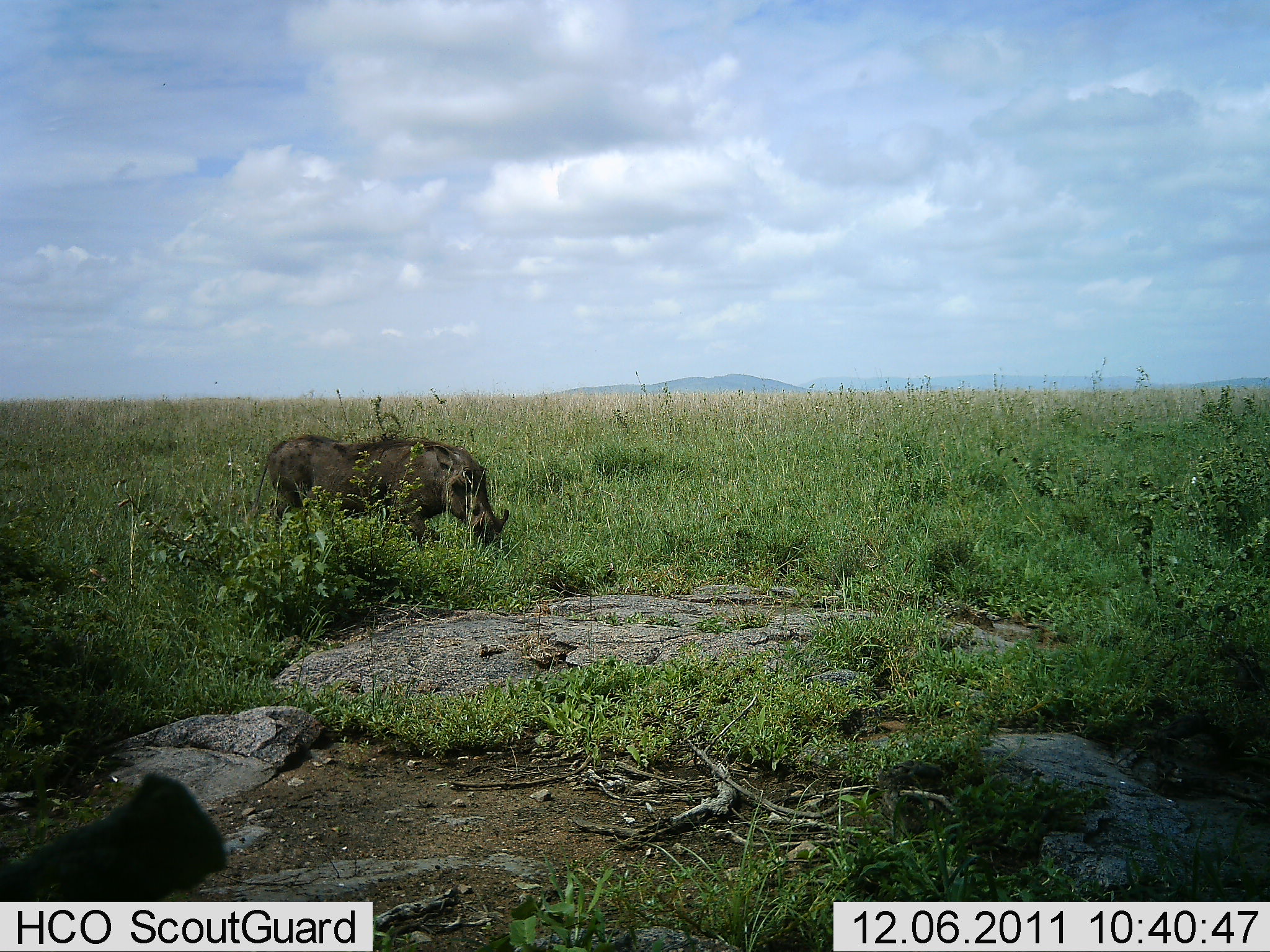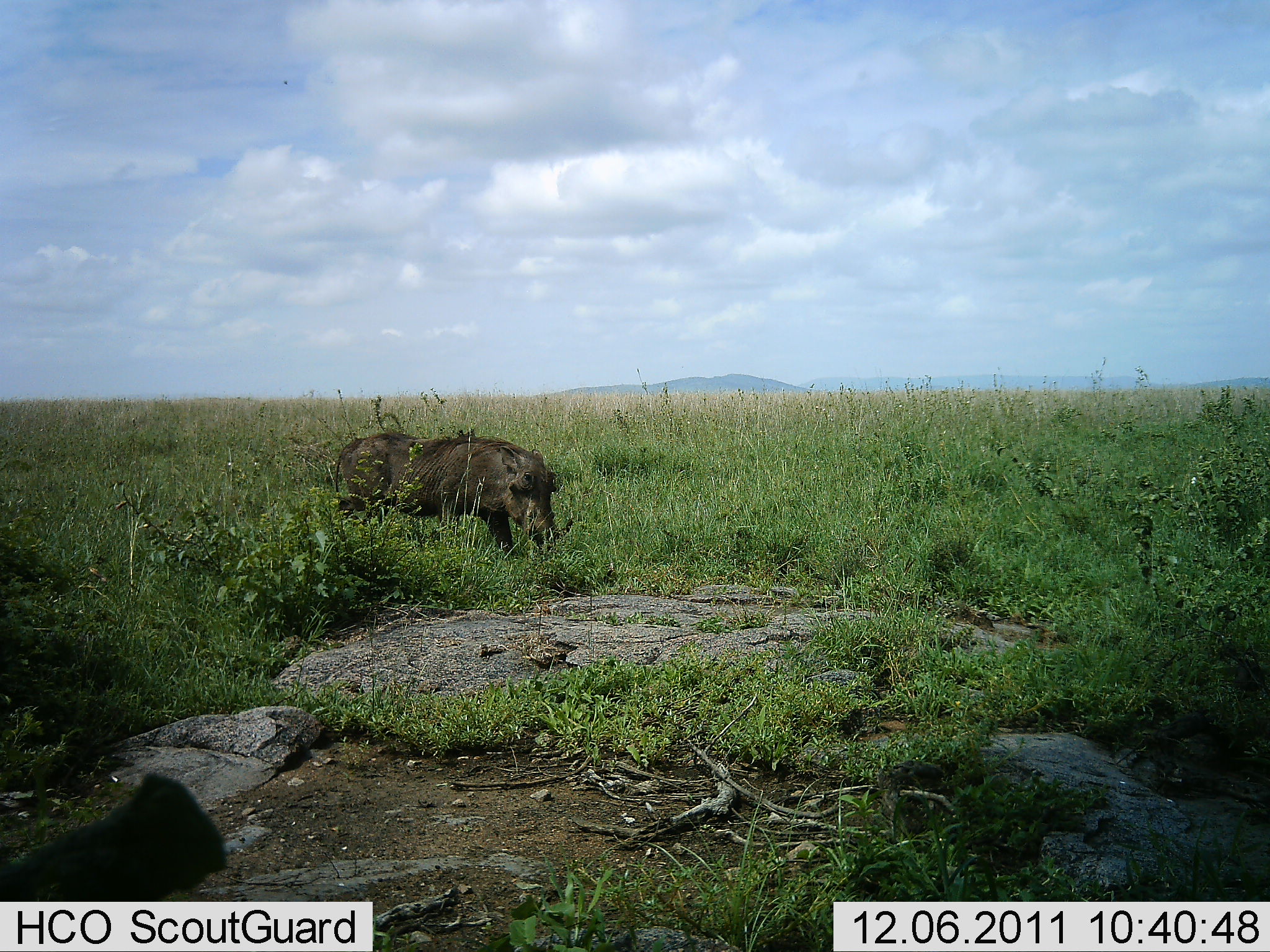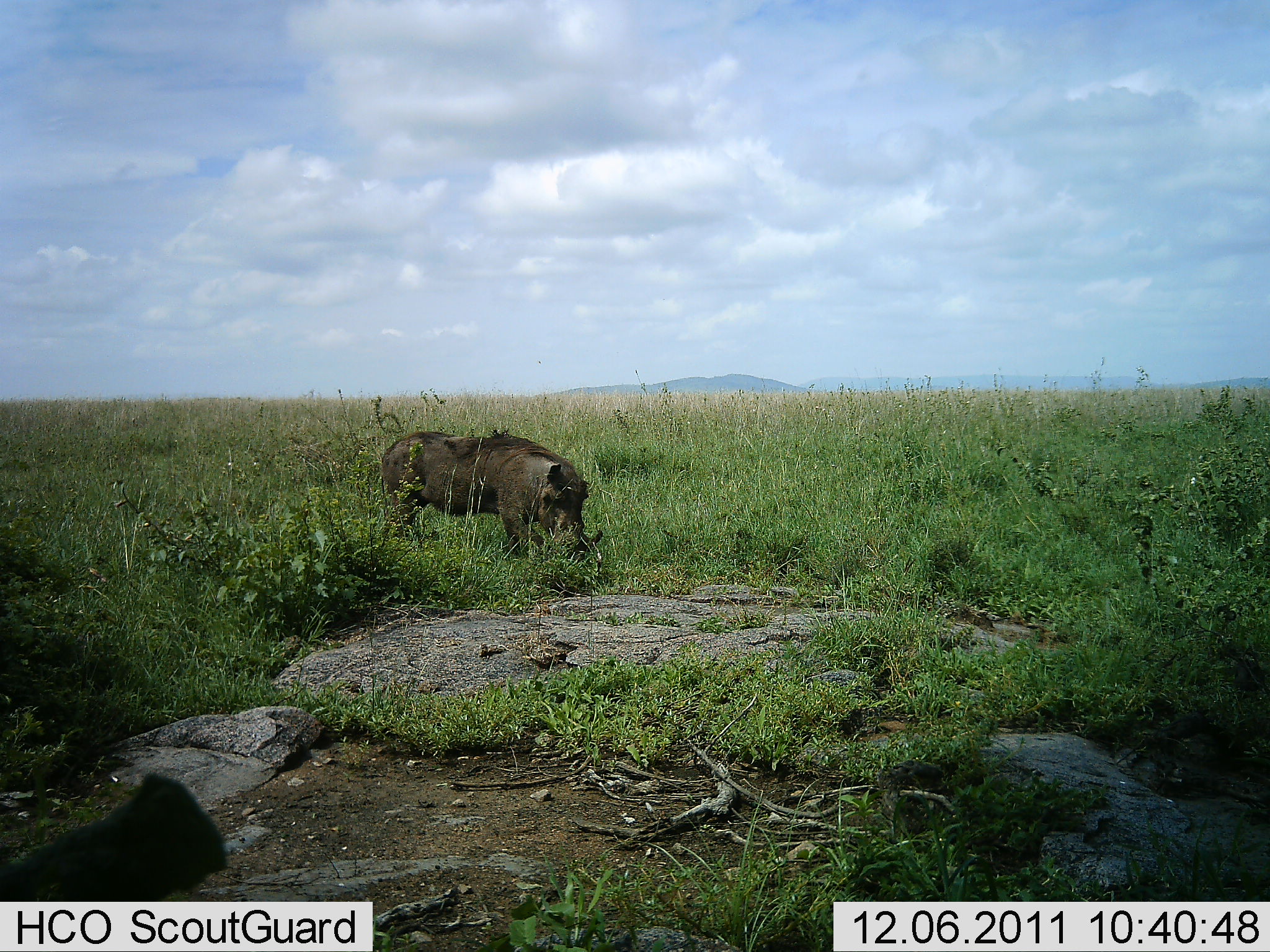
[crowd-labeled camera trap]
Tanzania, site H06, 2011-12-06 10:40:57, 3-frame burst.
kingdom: Animalia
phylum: Chordata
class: Mammalia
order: Artiodactyla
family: Suidae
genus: Phacochoerus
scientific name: Phacochoerus africanus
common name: warthog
Warthog (Phacochoerus africanus), count 1. Behavior (volunteer vote fractions): standing 8%, resting 0%, moving 83%, interacting 0%. Young present (vote fraction): 0%. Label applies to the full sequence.